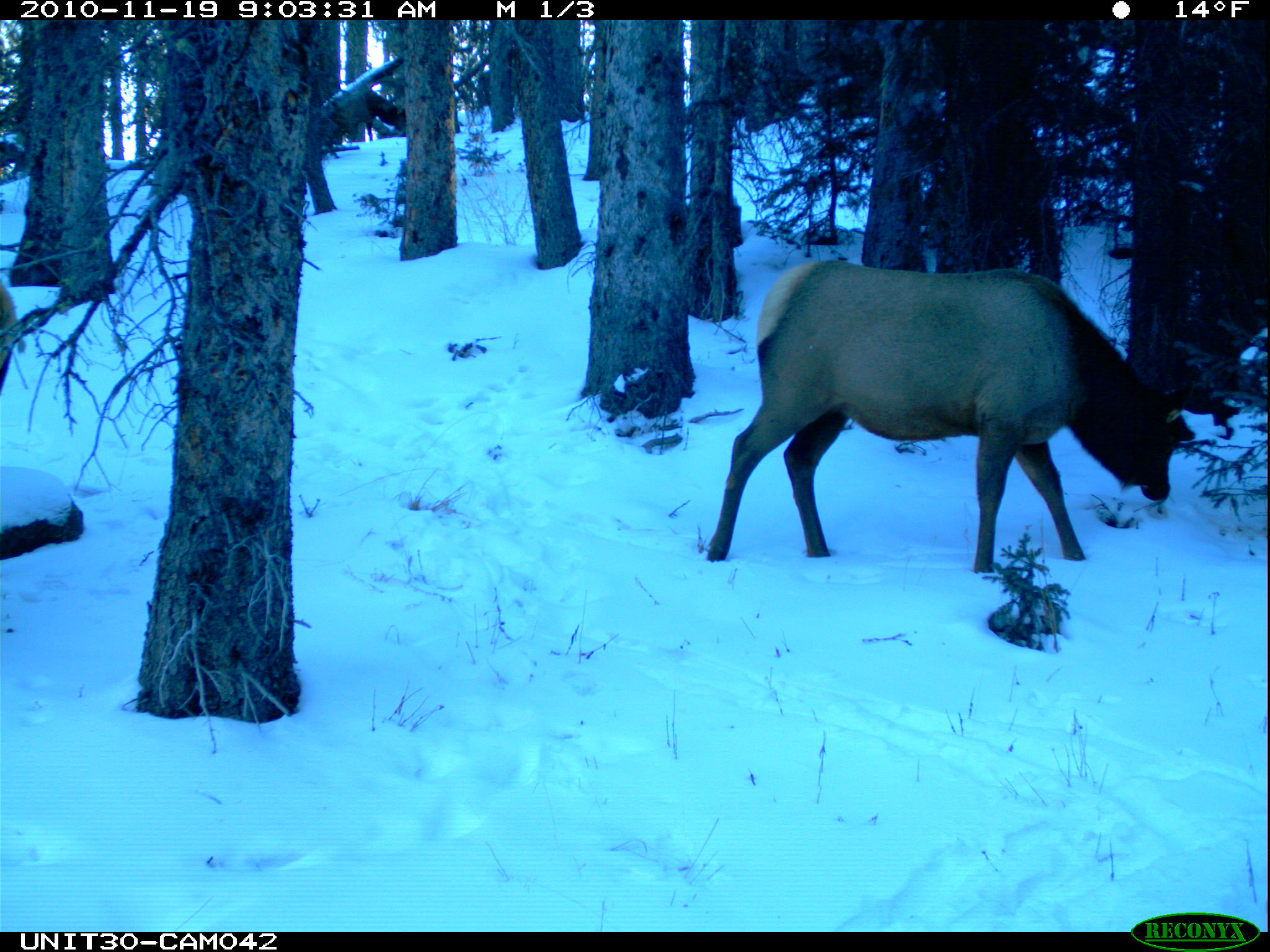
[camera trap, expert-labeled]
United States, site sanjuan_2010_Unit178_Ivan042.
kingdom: Animalia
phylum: Chordata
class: Mammalia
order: Artiodactyla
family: Cervidae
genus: Cervus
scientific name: Cervus elaphus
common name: red deer